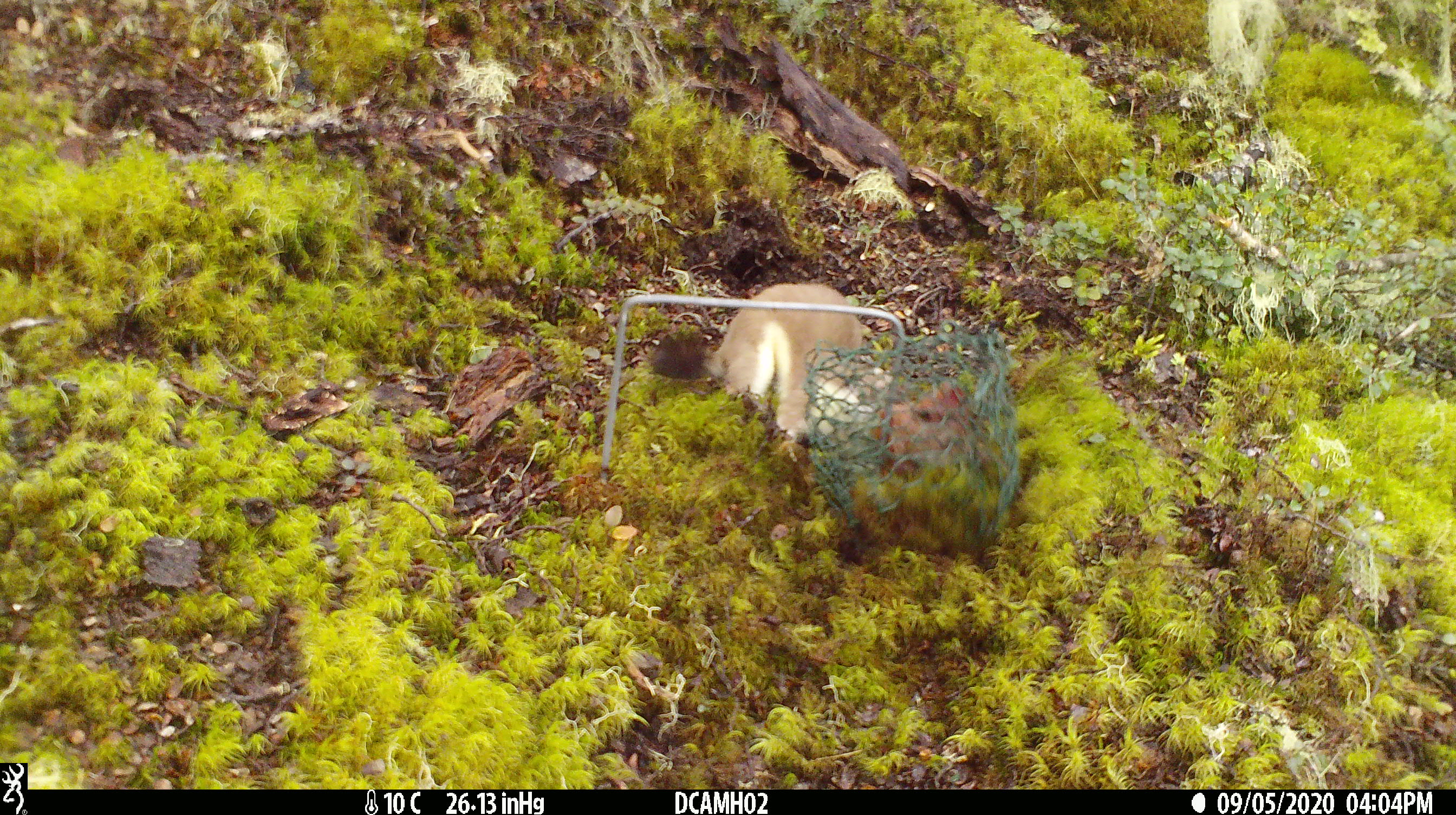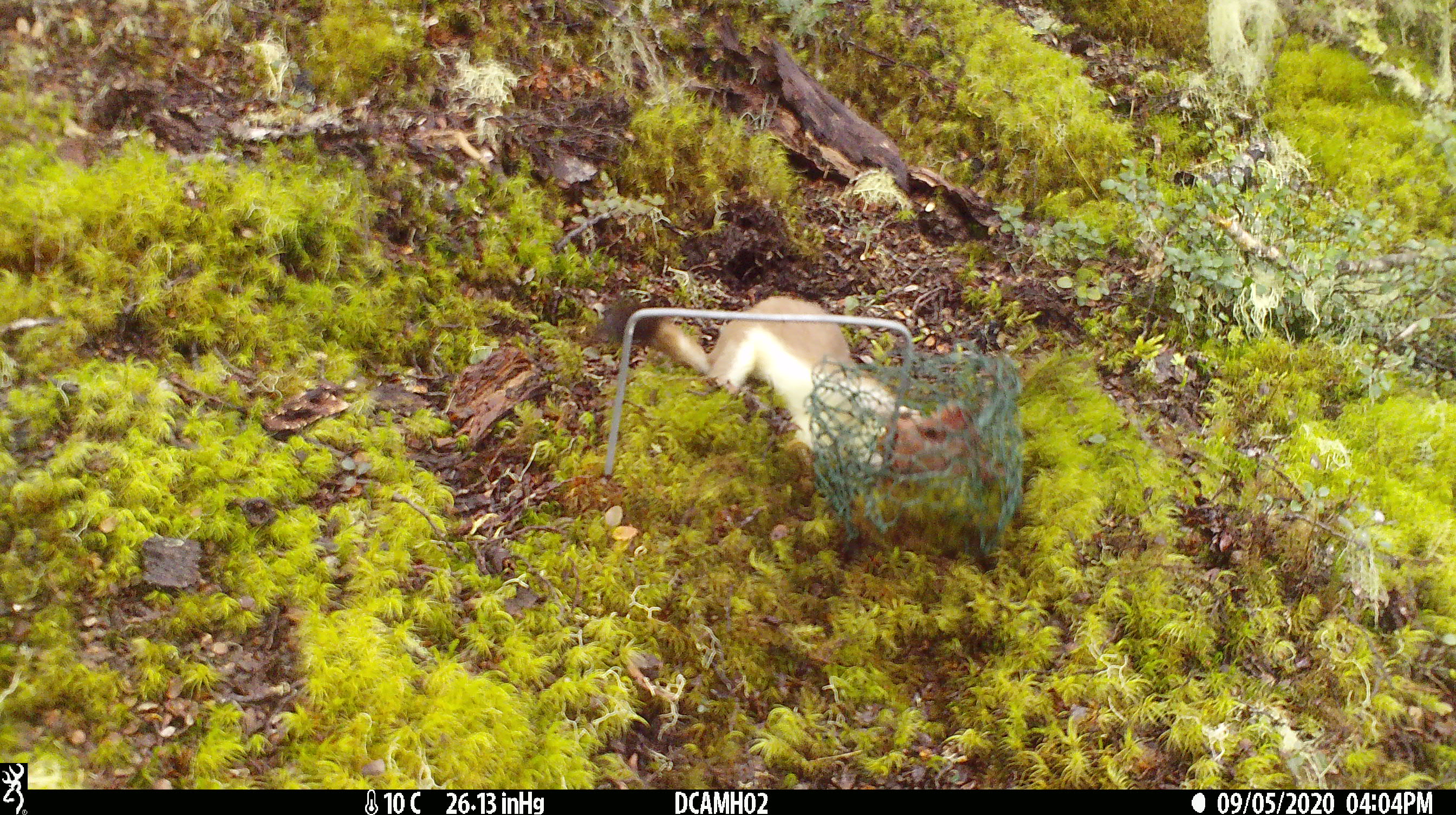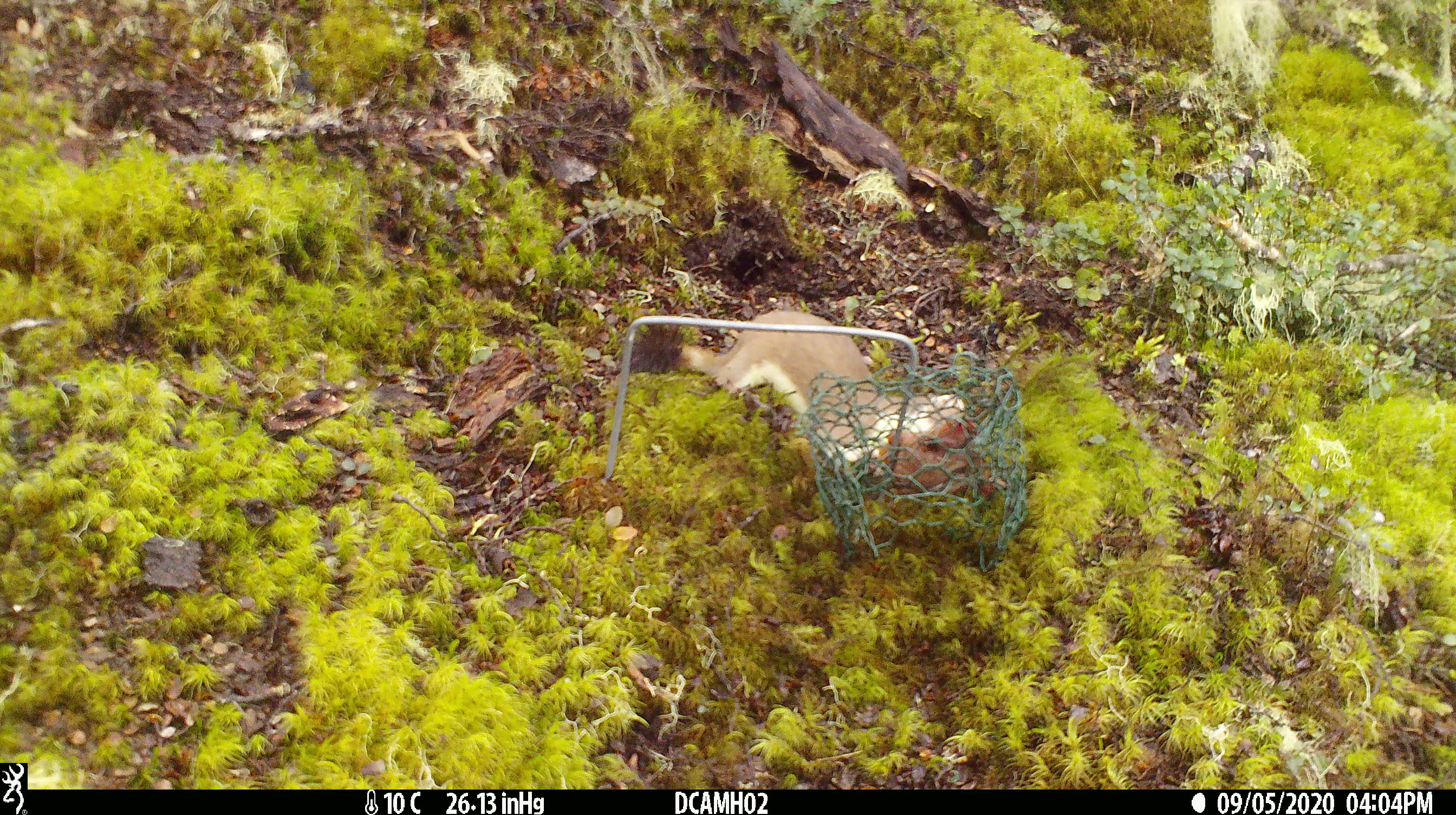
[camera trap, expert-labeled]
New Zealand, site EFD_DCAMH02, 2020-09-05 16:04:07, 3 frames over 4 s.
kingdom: Animalia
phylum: Chordata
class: Mammalia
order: Carnivora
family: Mustelidae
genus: Mustela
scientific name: Mustela erminea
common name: stoat